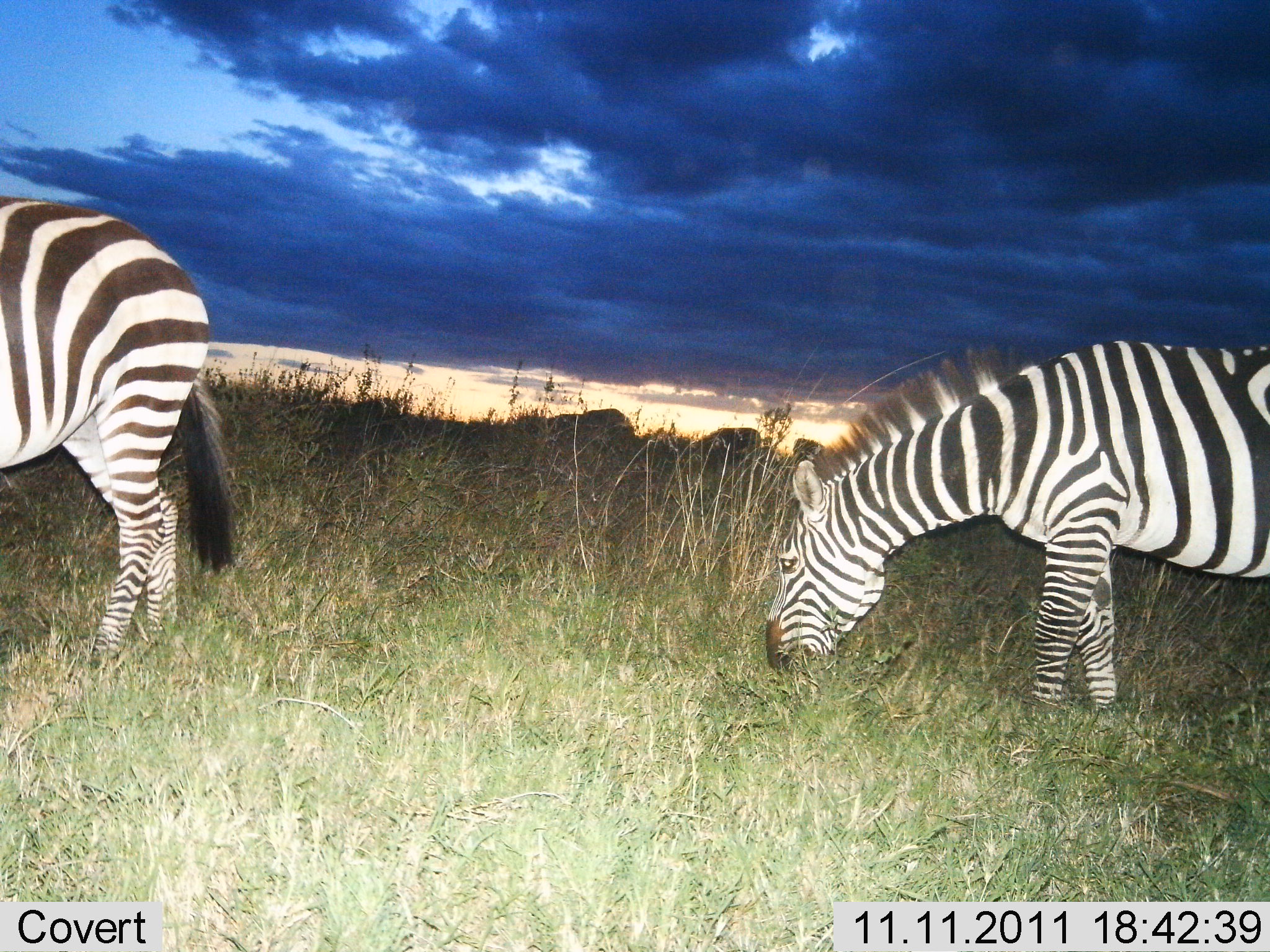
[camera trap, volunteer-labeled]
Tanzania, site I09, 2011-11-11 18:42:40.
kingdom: Animalia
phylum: Chordata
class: Mammalia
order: Perissodactyla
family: Equidae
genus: Equus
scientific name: Equus quagga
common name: plains zebra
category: zebra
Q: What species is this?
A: Zebra (plains zebra) (Equus quagga).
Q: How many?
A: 2.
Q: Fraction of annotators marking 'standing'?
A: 27%.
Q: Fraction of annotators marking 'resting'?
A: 0%.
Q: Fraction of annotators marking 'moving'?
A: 0%.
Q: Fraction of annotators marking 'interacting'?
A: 0%.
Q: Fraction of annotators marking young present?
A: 0%.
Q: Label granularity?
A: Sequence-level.